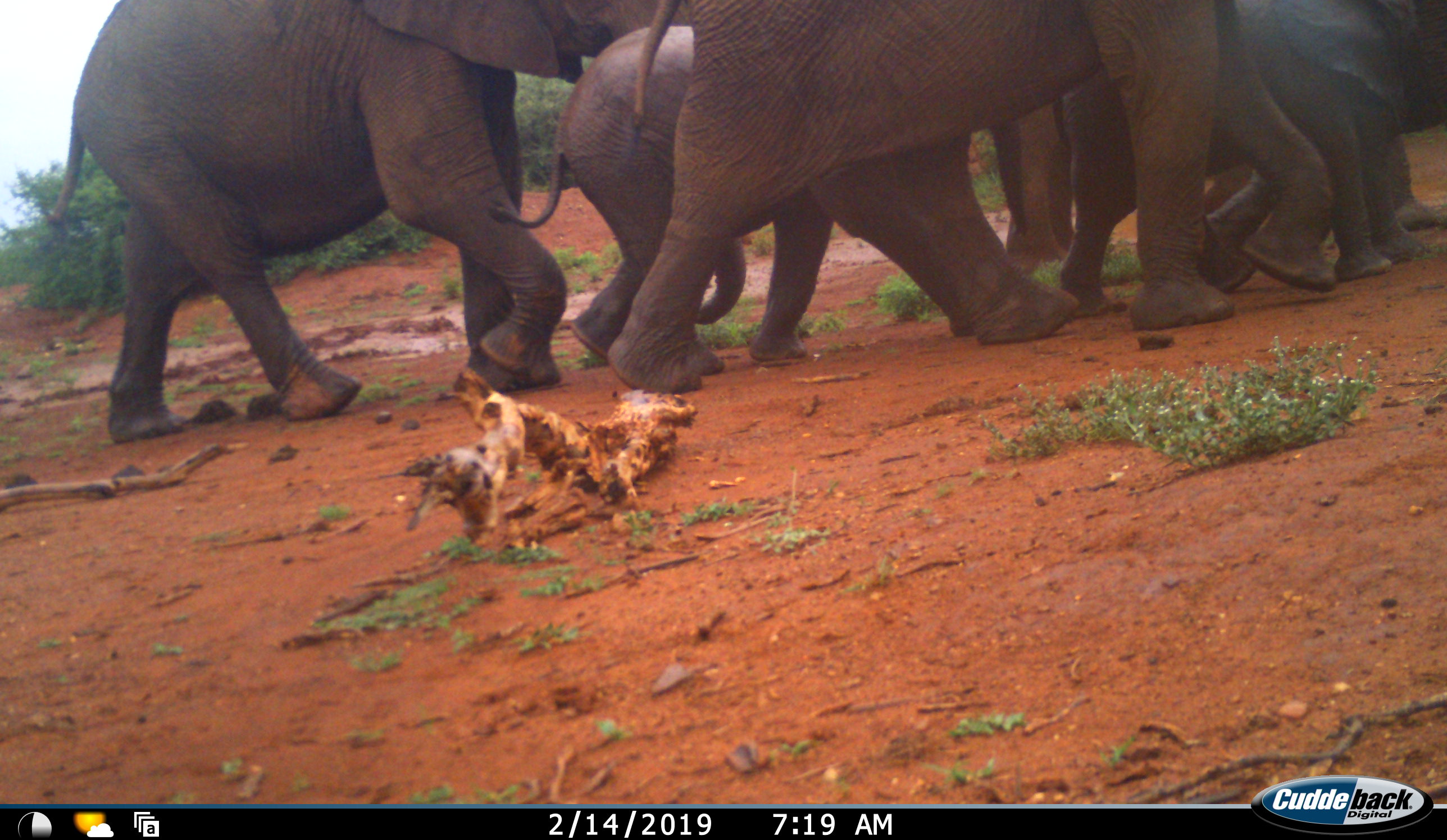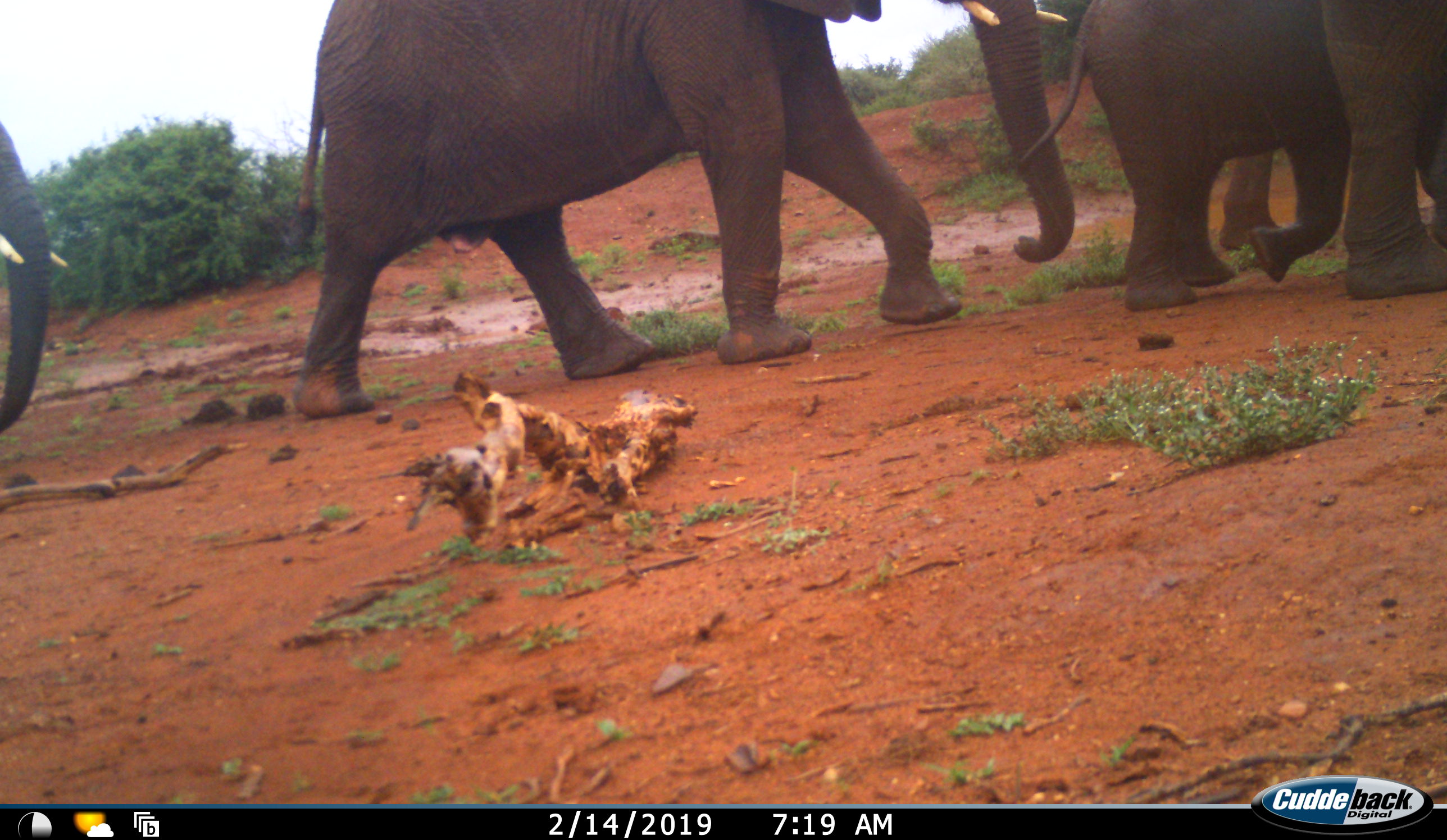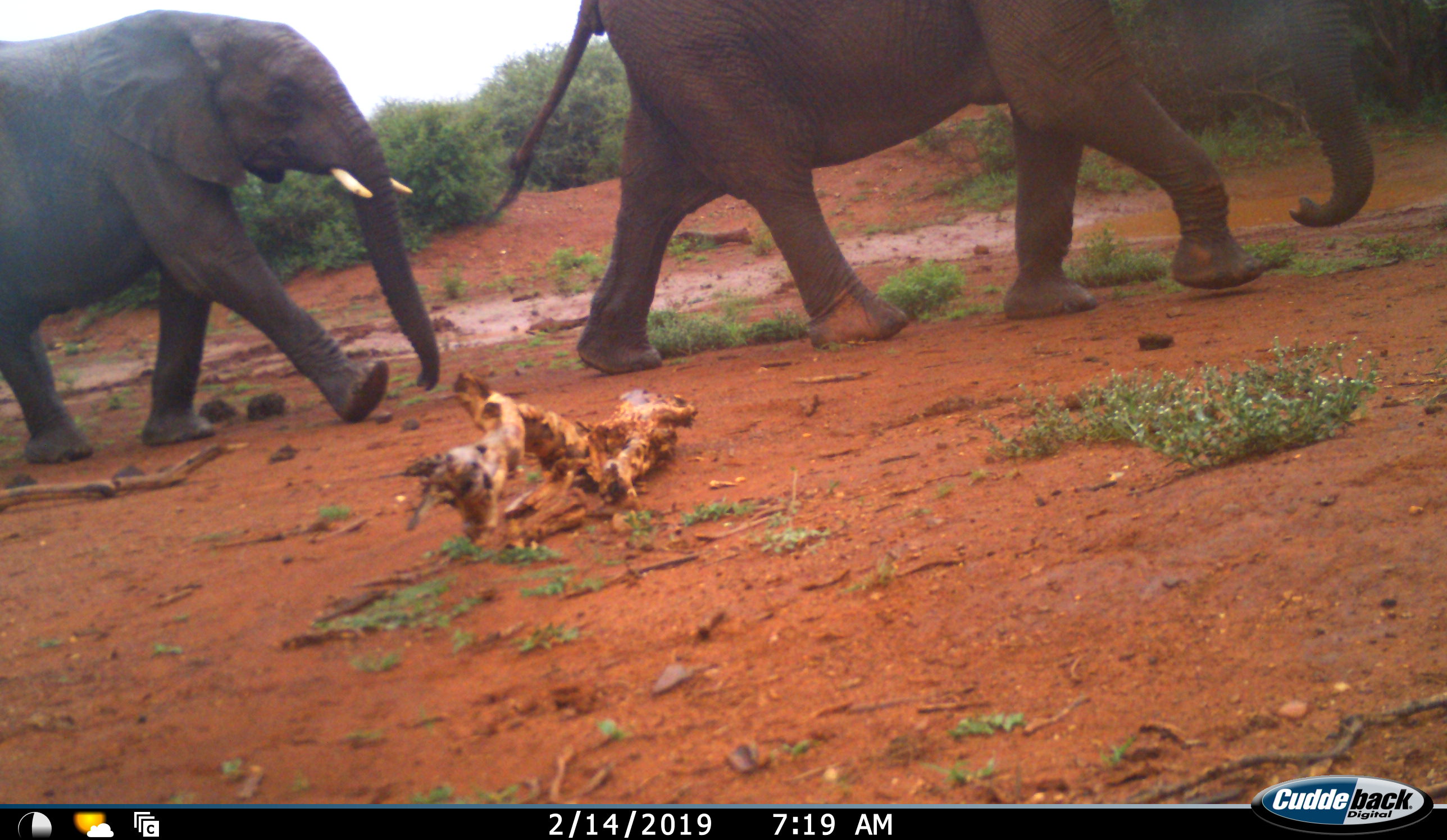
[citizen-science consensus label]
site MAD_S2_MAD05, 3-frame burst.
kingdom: Animalia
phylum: Chordata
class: Mammalia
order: Proboscidea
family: Elephantidae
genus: Loxodonta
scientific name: Loxodonta africana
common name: african bush elephant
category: elephant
Elephant (african bush elephant) (Loxodonta africana), count 6. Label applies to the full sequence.